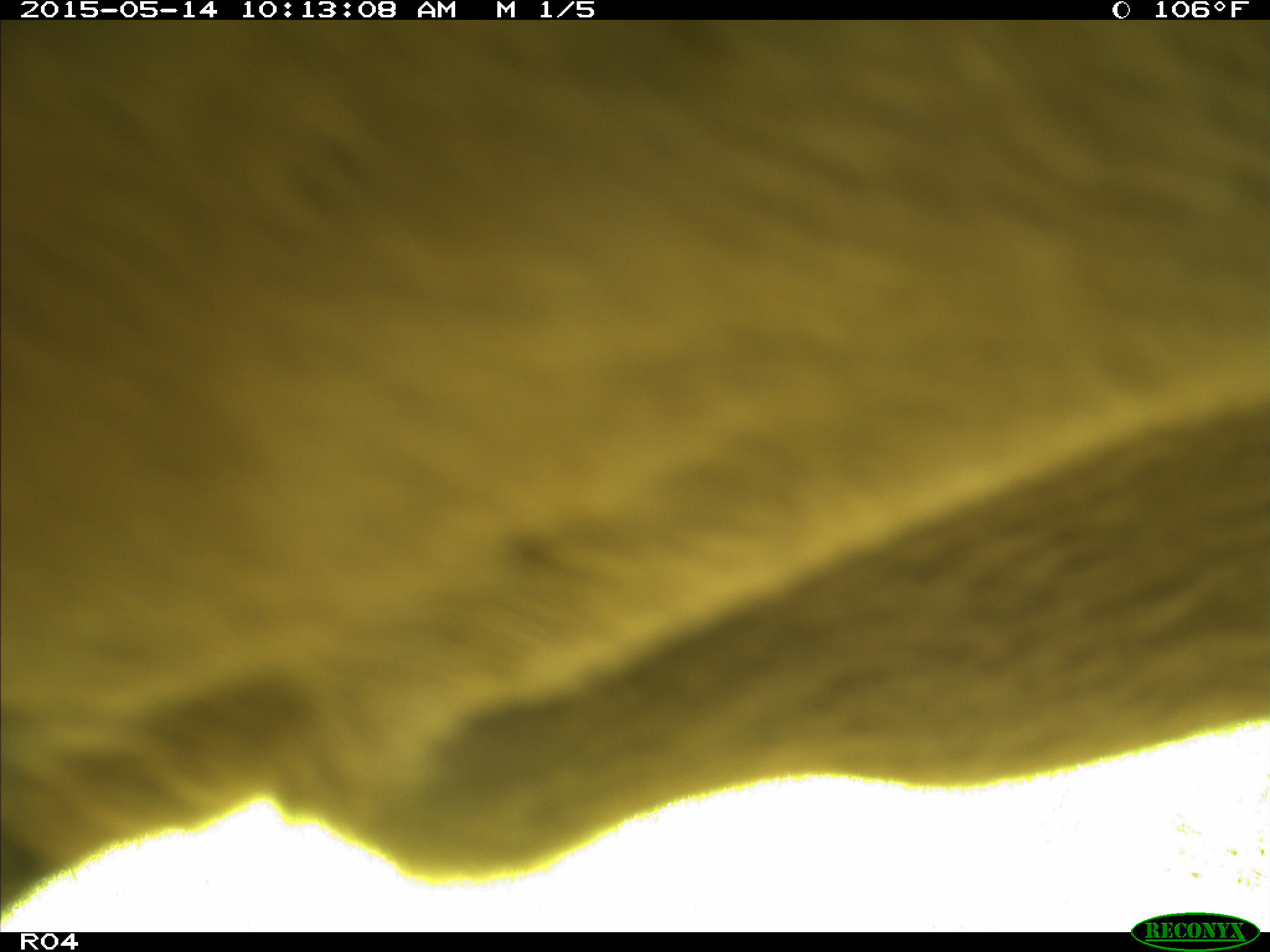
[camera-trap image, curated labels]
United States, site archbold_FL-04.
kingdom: Animalia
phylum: Chordata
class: Mammalia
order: Artiodactyla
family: Bovidae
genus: Bos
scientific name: Bos taurus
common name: domestic cow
Bos taurus (domestic cow).